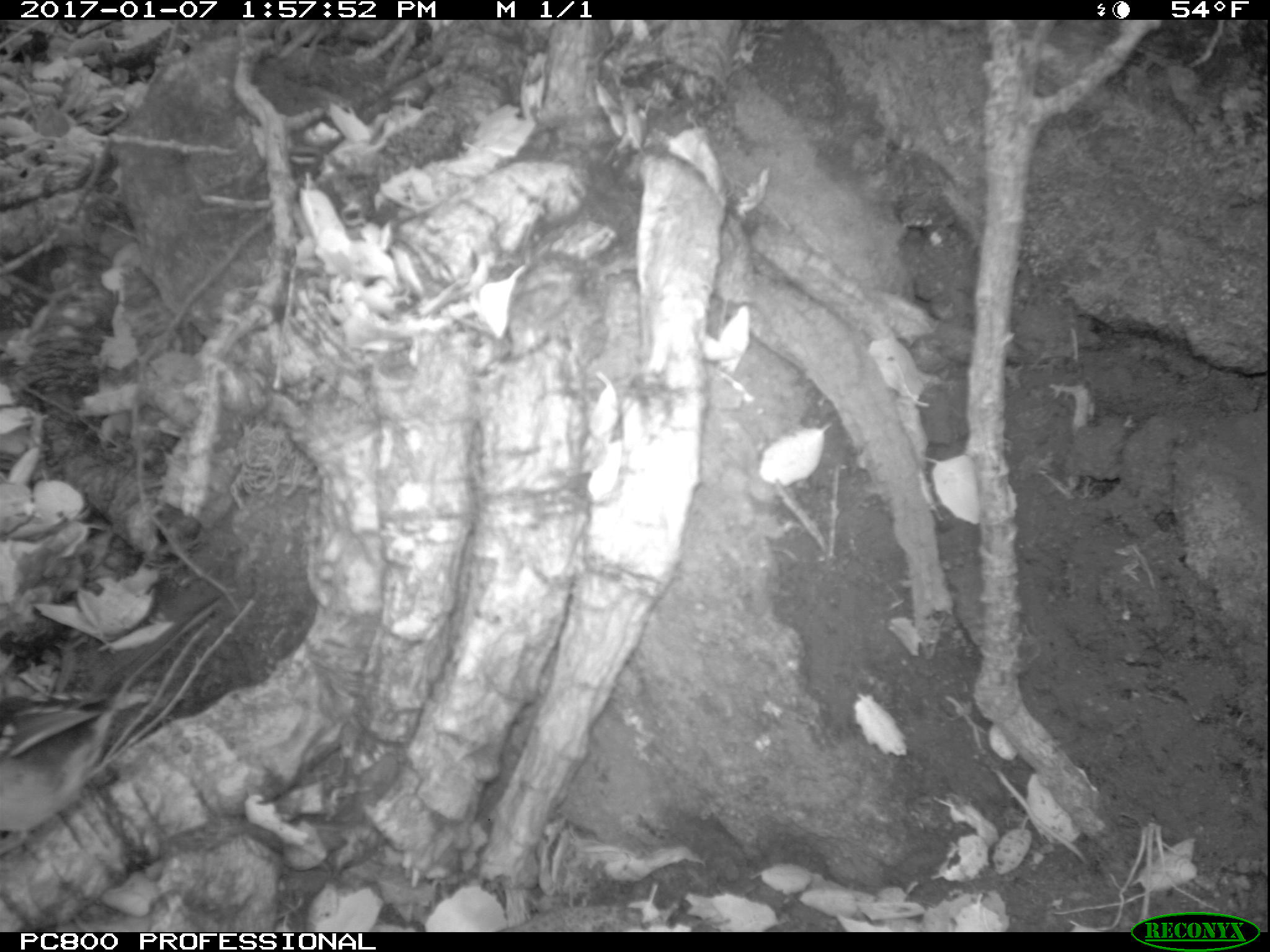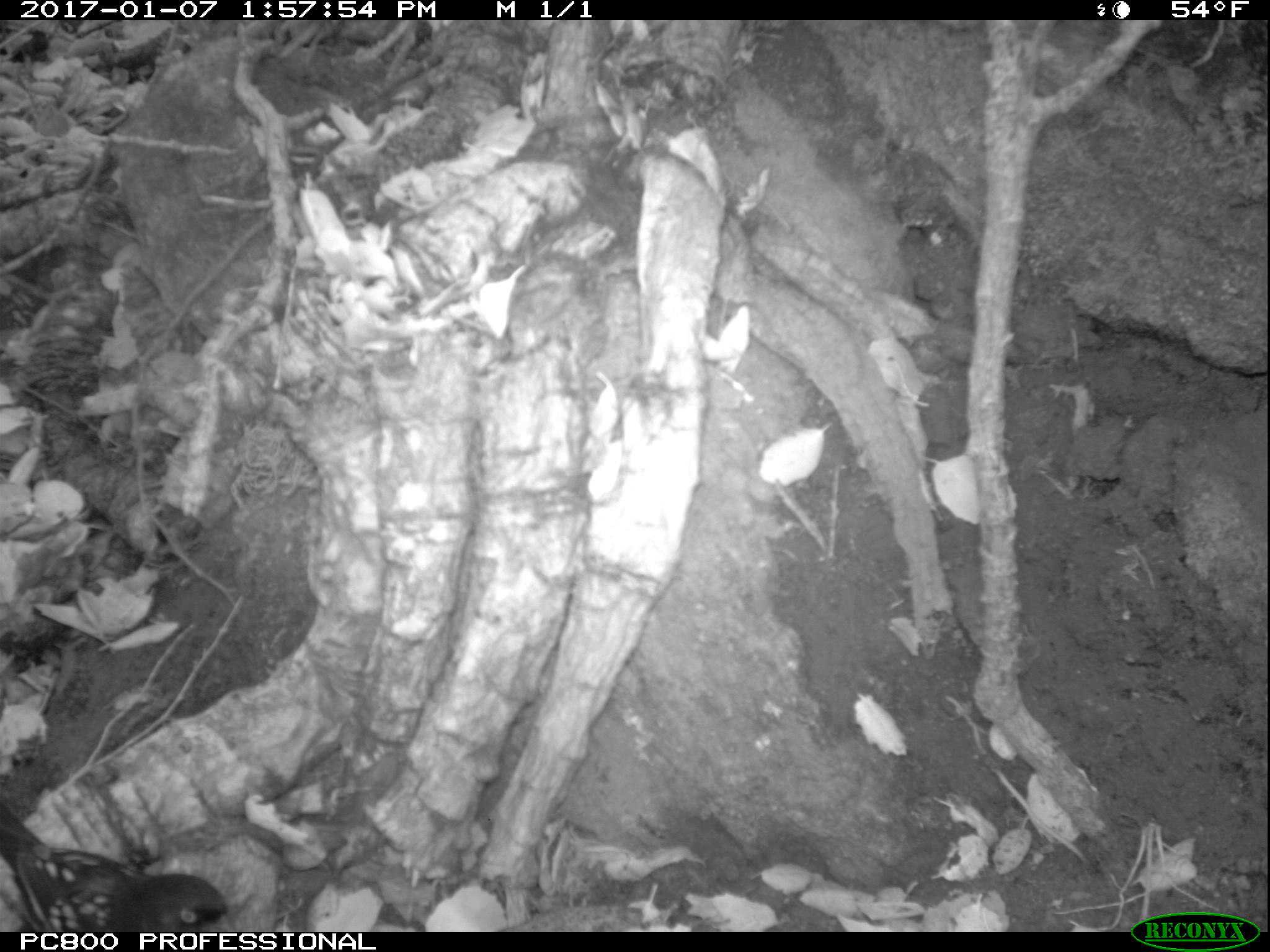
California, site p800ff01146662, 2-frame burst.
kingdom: Animalia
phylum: Chordata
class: Aves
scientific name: Aves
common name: bird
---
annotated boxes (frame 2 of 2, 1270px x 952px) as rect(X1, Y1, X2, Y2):
bird: rect(0, 799, 224, 930)